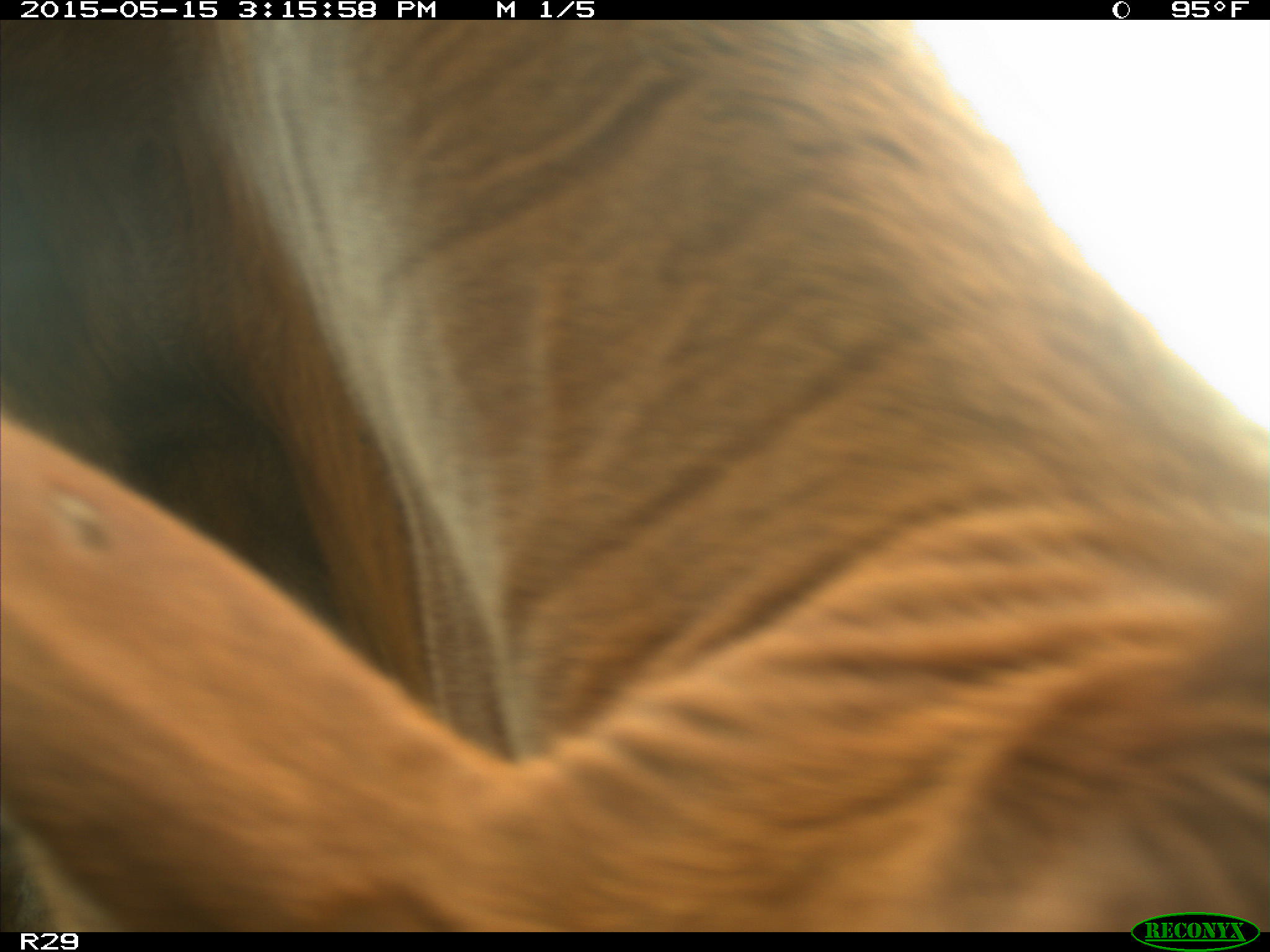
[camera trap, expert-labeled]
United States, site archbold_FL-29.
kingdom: Animalia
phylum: Chordata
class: Mammalia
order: Artiodactyla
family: Bovidae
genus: Bos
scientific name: Bos taurus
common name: domestic cow